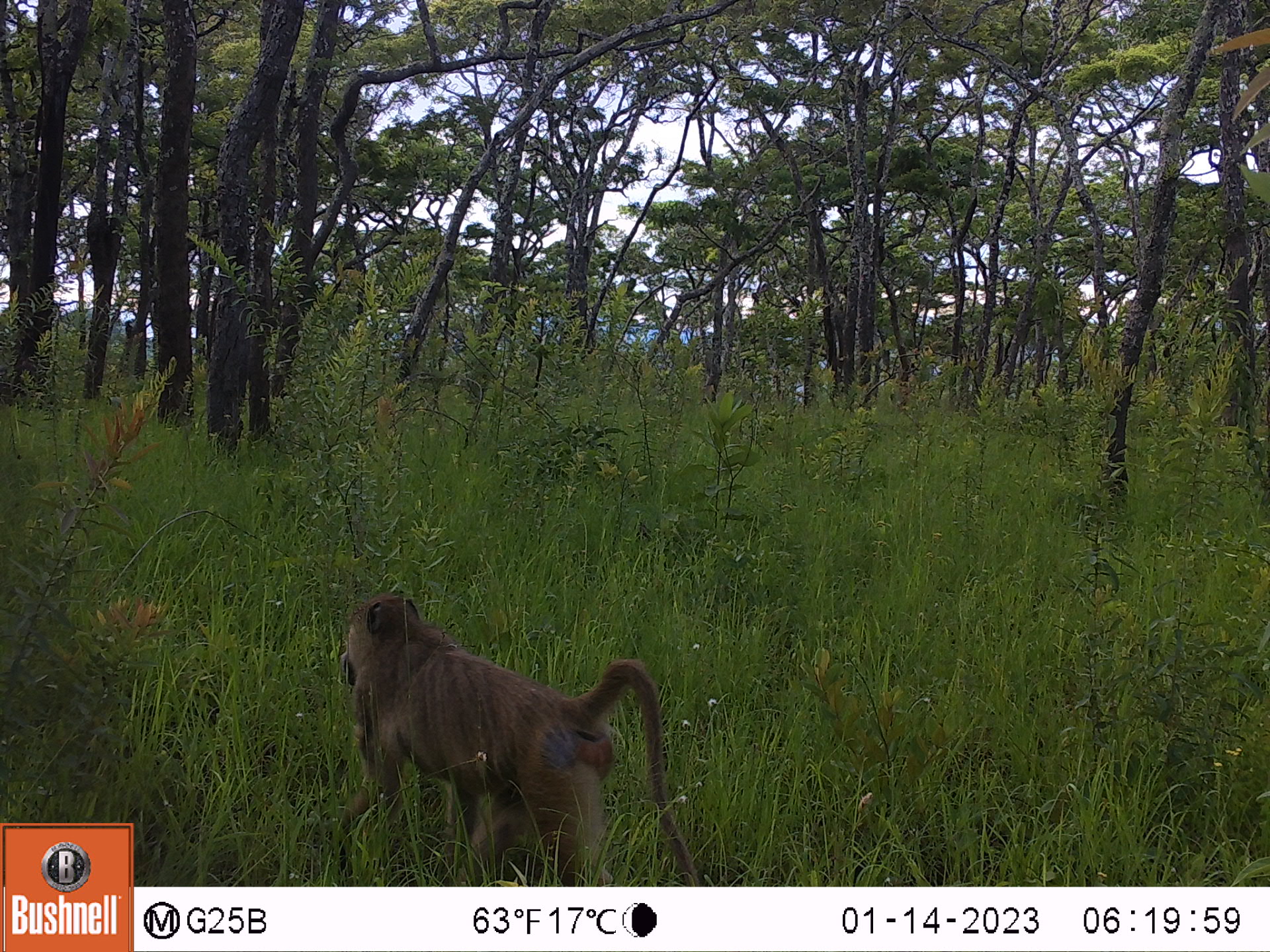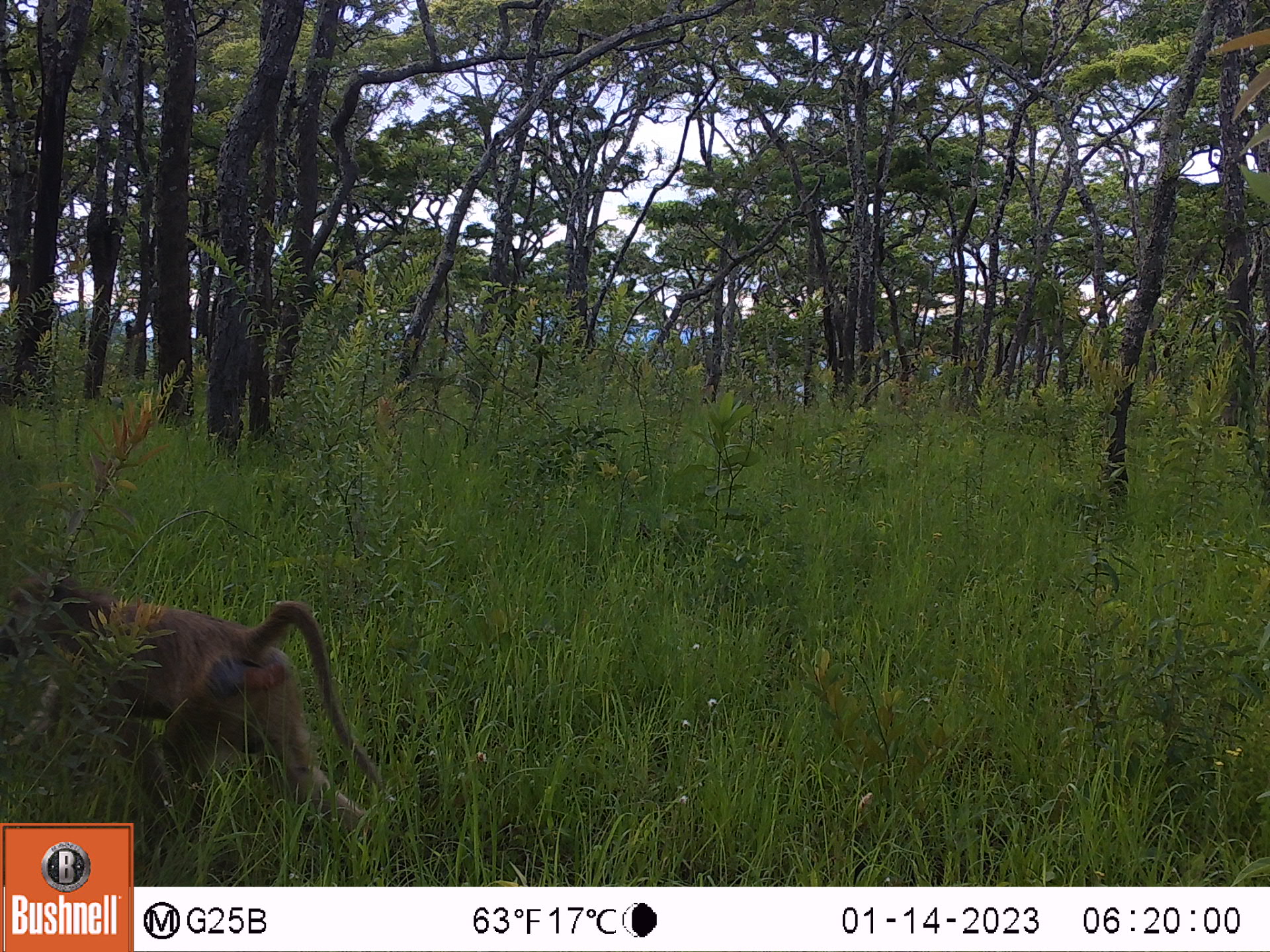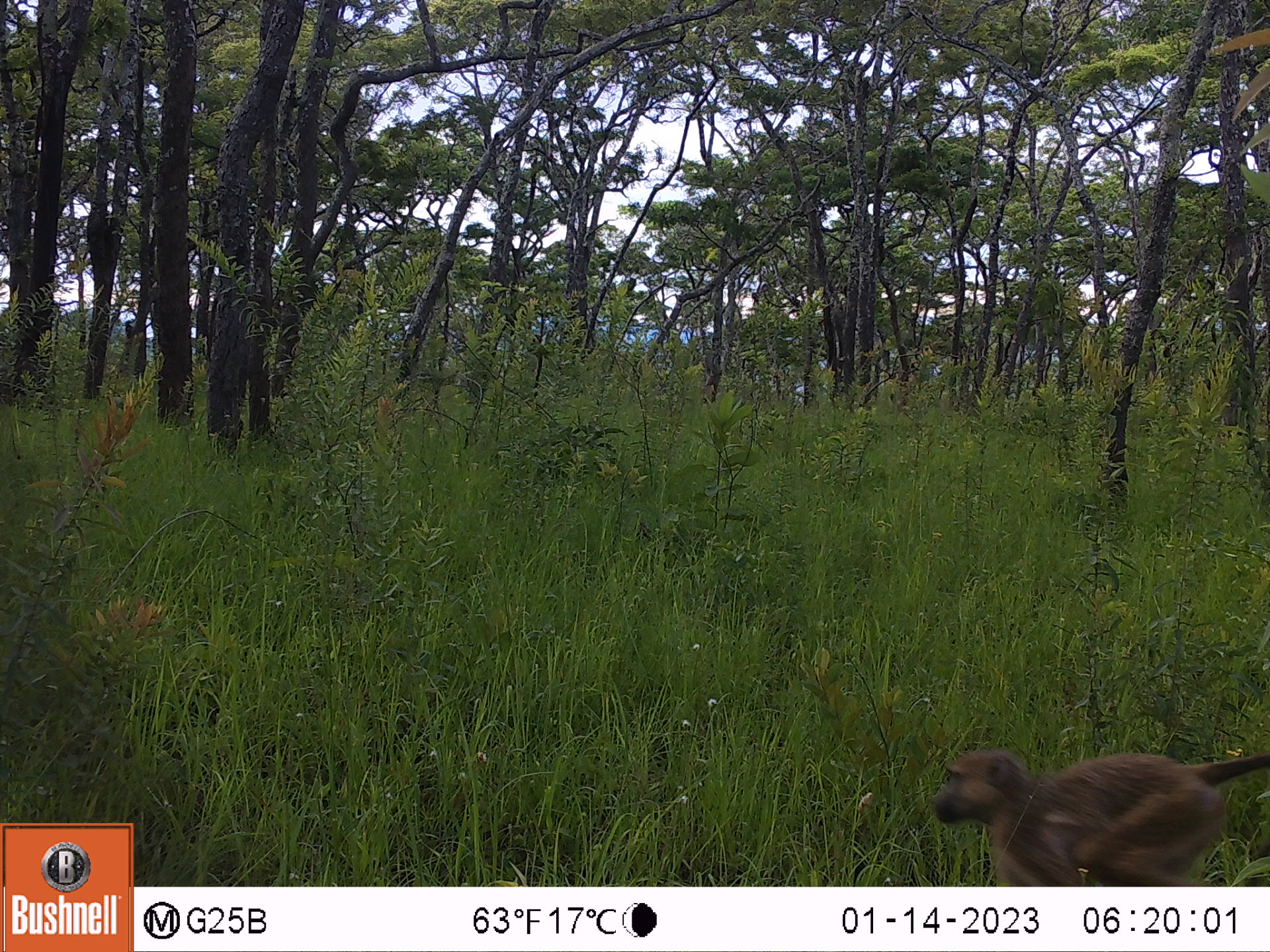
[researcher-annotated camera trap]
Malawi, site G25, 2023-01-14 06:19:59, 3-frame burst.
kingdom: Animalia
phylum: Chordata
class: Mammalia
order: Primates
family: Cercopithecidae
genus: Papio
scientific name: Papio cynocephalus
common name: yellow baboon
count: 1